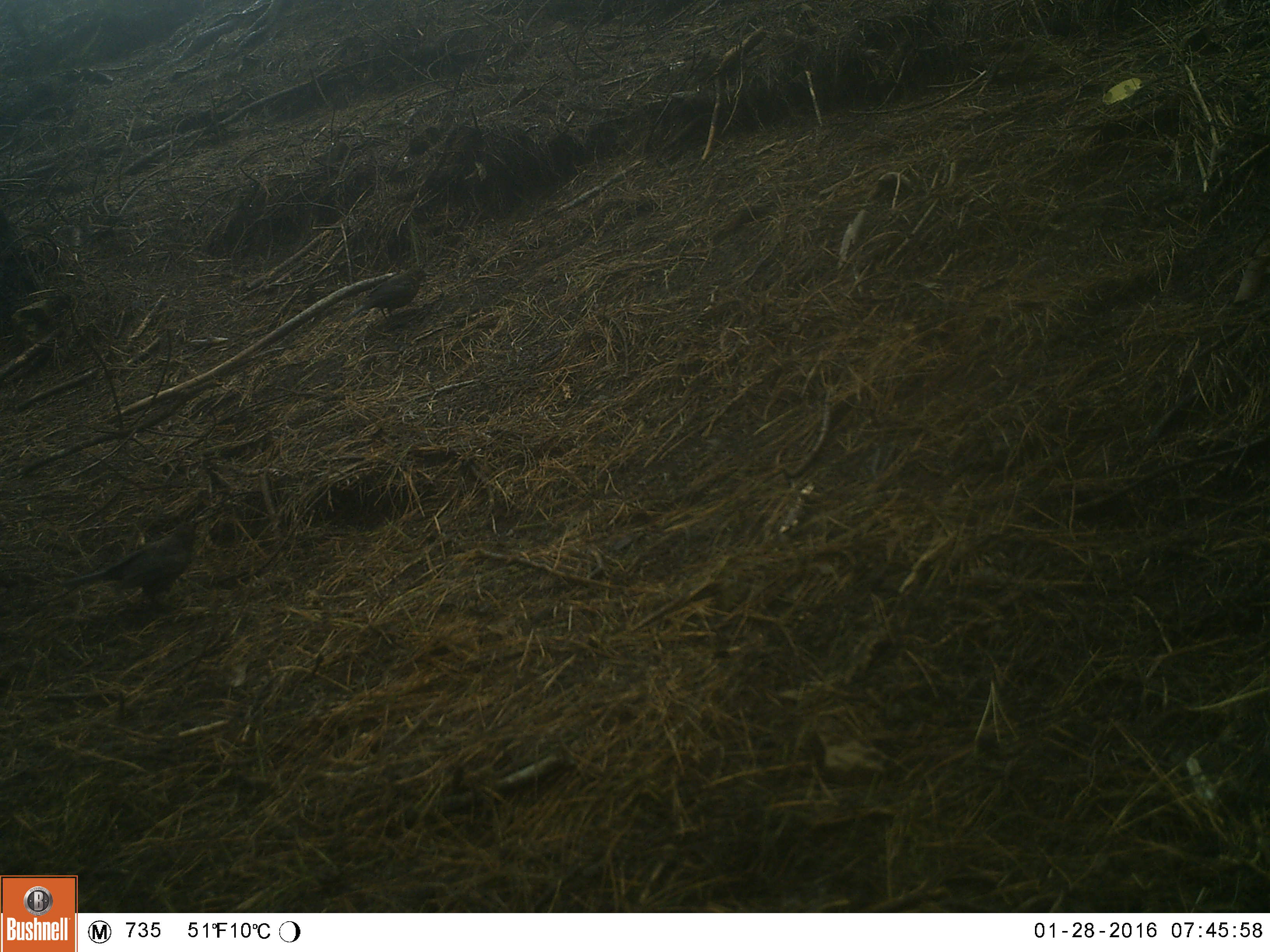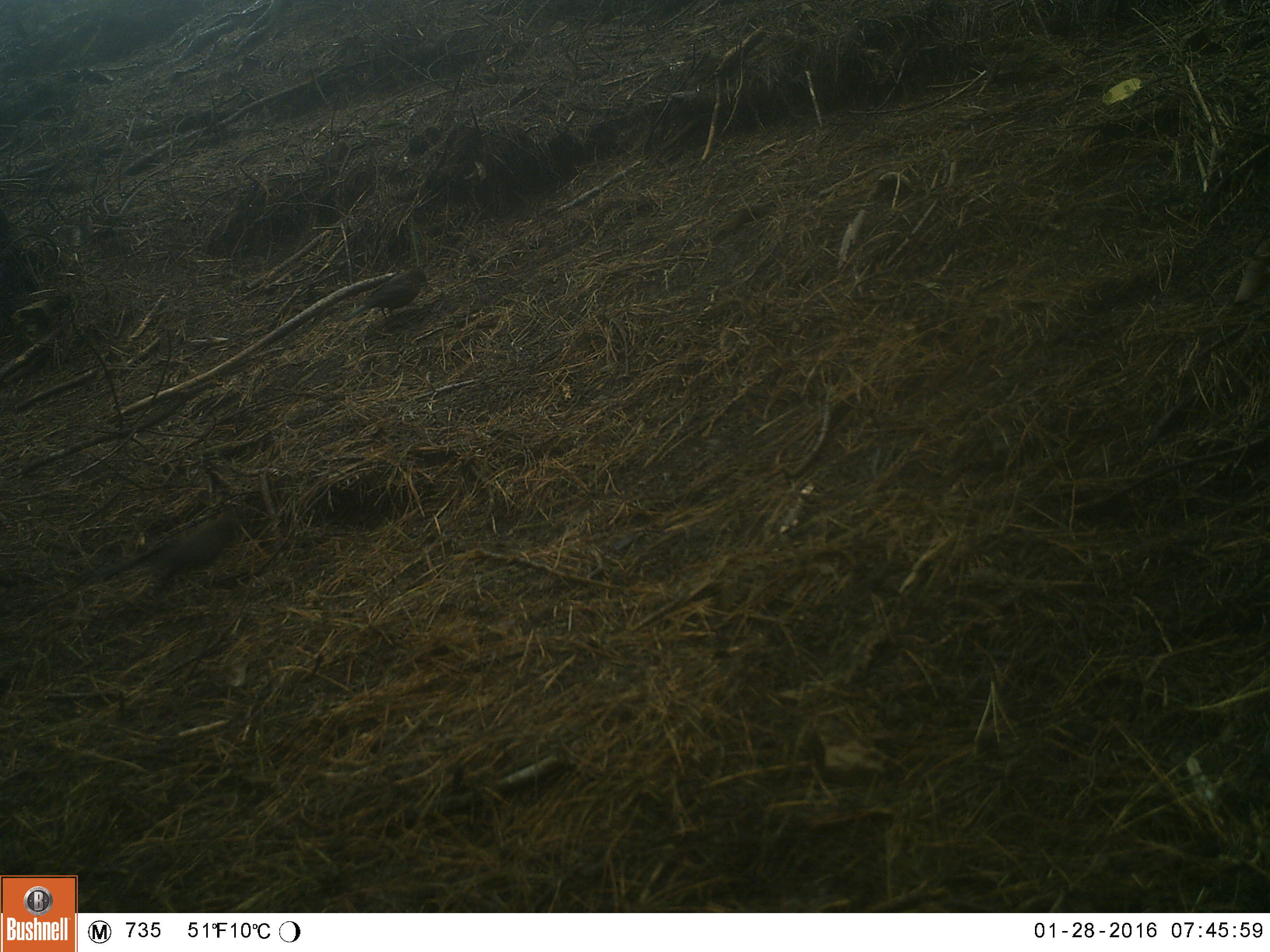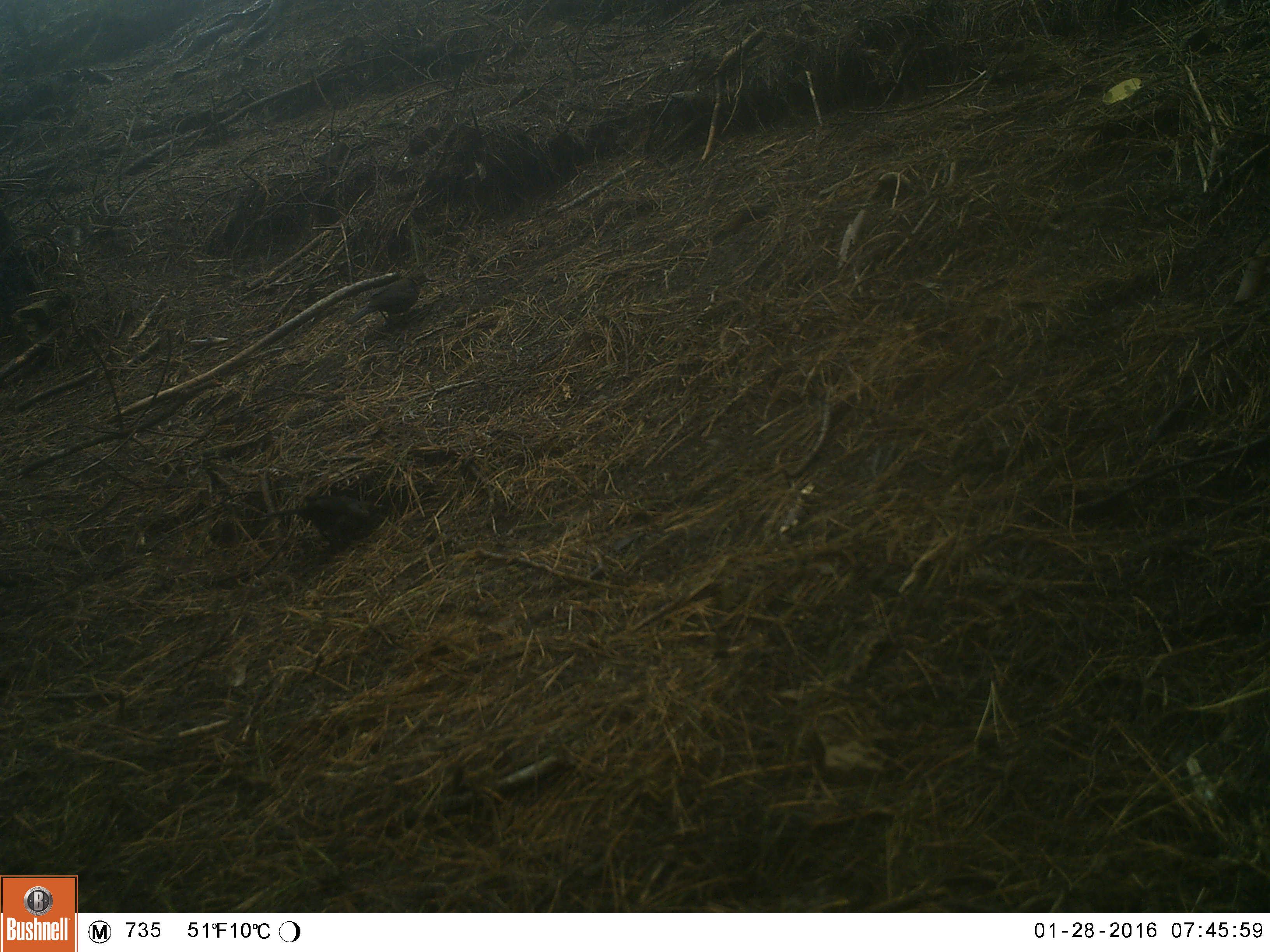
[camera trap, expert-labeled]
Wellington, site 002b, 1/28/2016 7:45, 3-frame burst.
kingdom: Animalia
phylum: Chordata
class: Aves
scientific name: Aves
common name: bird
Bird (Aves).